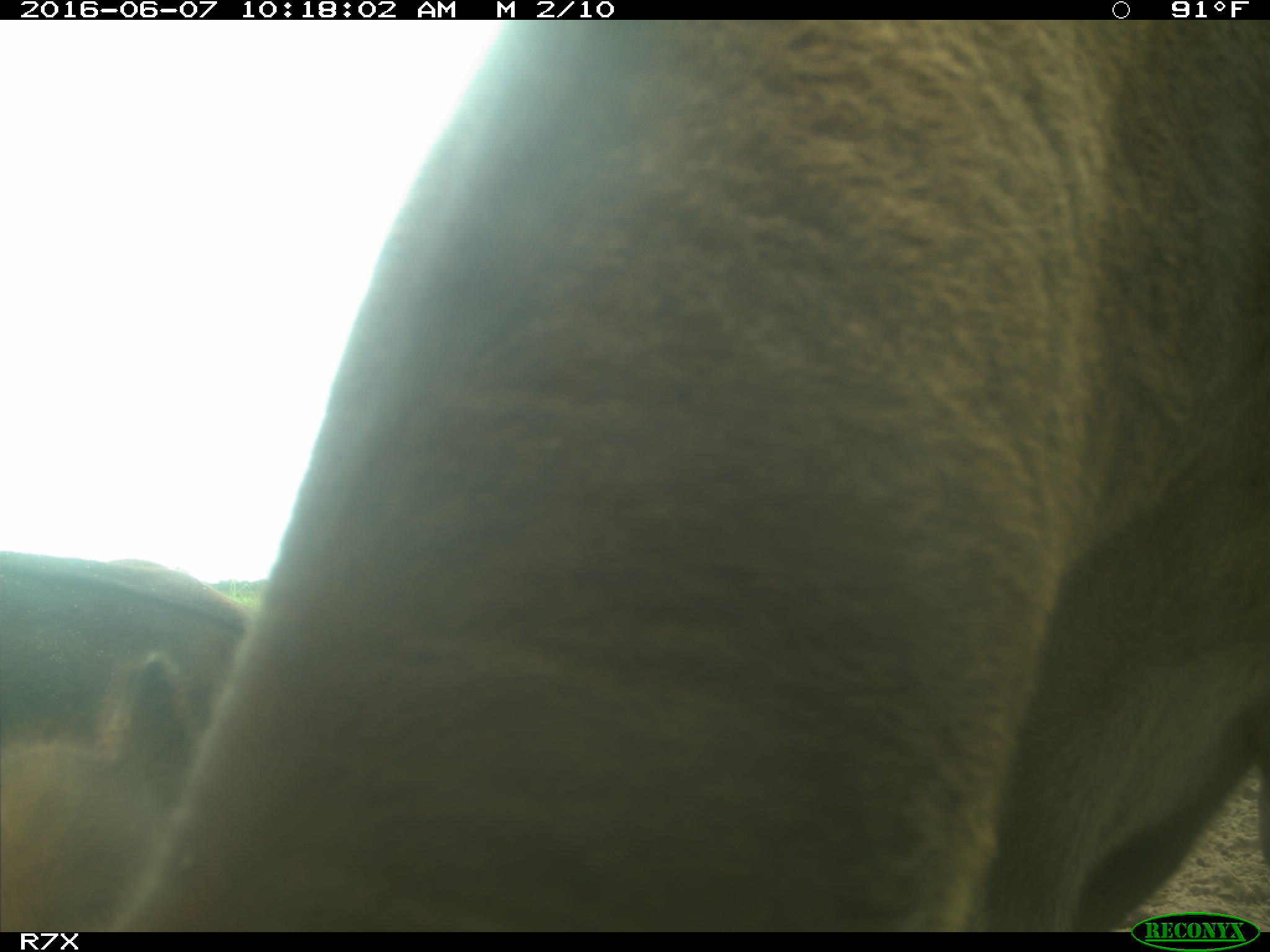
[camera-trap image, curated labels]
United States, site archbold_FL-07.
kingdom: Animalia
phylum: Chordata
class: Mammalia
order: Artiodactyla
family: Bovidae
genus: Bos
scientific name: Bos taurus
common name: domestic cow